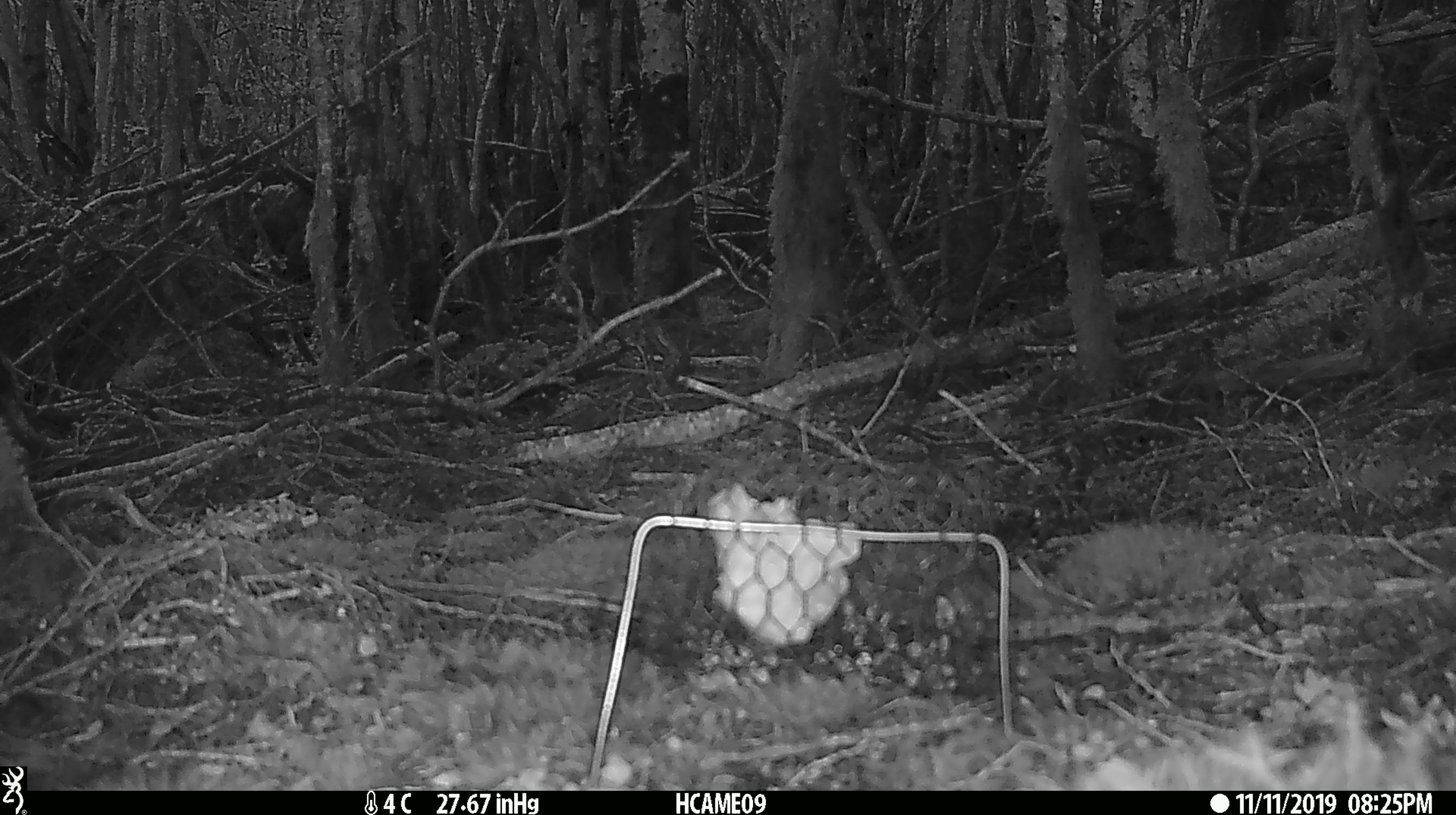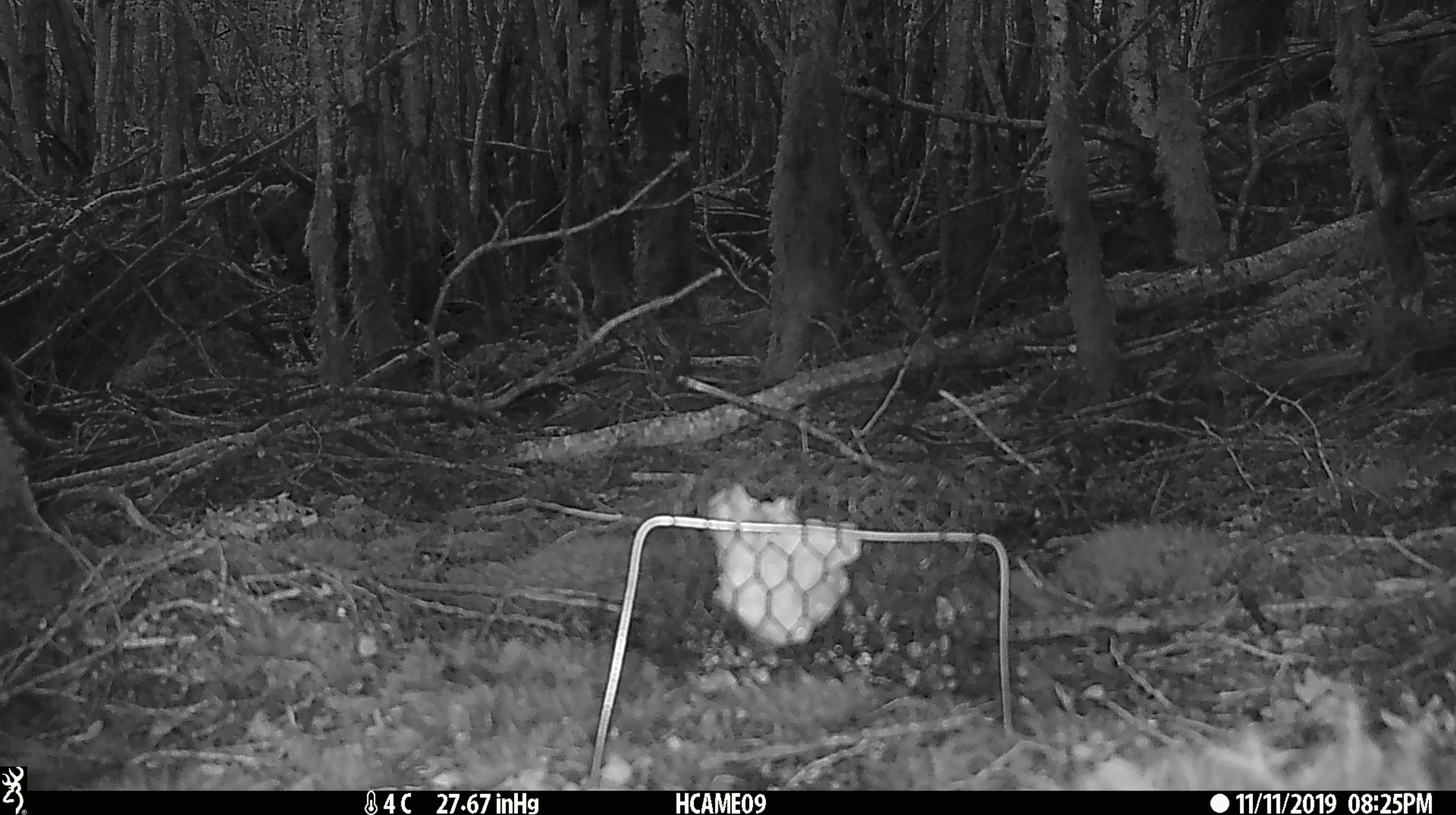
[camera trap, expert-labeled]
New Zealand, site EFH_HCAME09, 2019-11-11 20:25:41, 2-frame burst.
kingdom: Animalia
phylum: Chordata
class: Mammalia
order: Rodentia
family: Muridae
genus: Mus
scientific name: Mus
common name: mouse